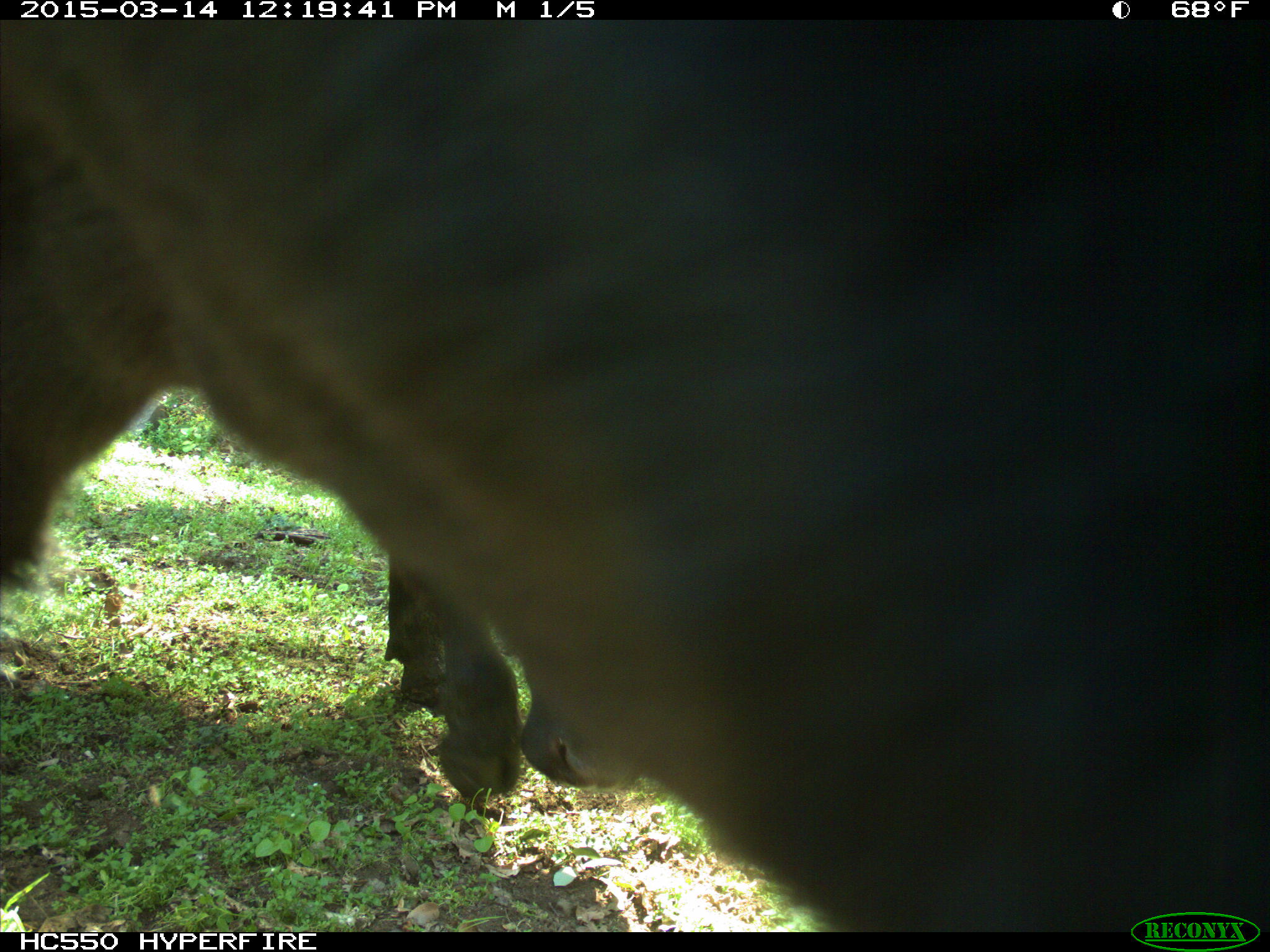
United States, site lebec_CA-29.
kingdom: Animalia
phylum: Chordata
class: Mammalia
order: Artiodactyla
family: Bovidae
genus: Bos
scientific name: Bos taurus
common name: domestic cow